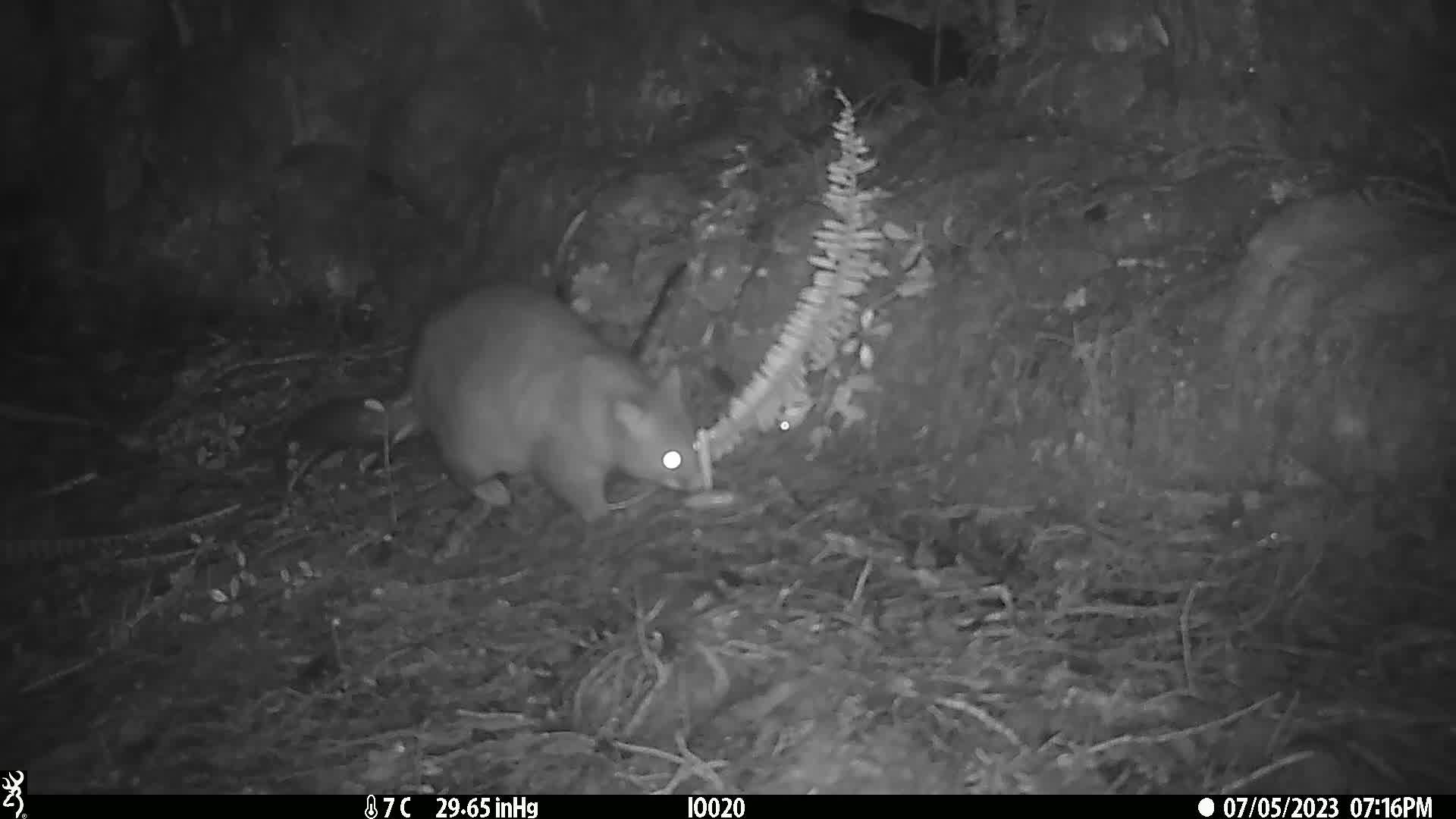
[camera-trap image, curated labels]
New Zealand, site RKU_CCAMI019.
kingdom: Animalia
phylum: Chordata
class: Mammalia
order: Diprotodontia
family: Phalangeridae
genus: Trichosurus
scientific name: Trichosurus vulpecula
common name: common brushtail possum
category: possum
Possum (common brushtail possum) (Trichosurus vulpecula).